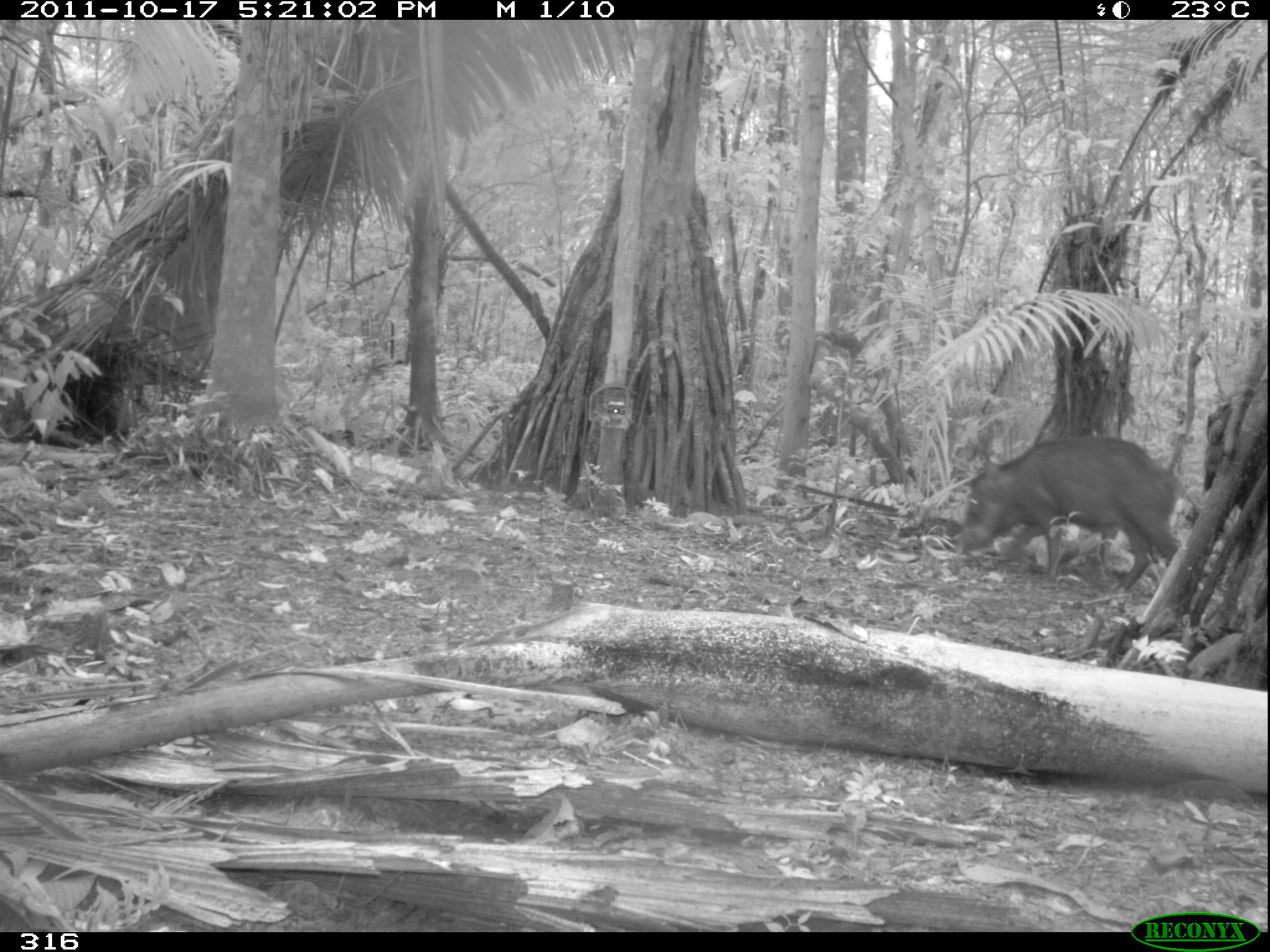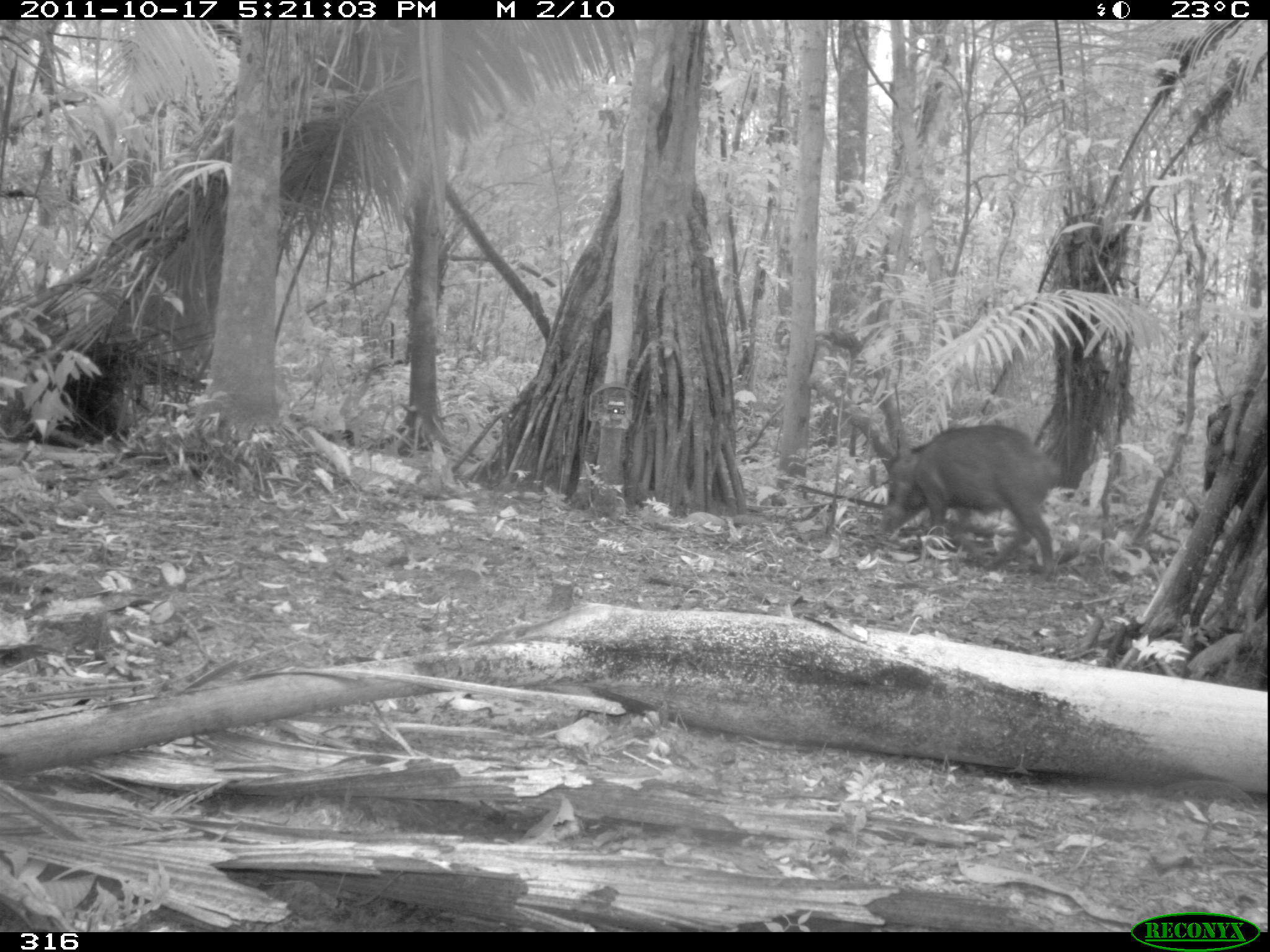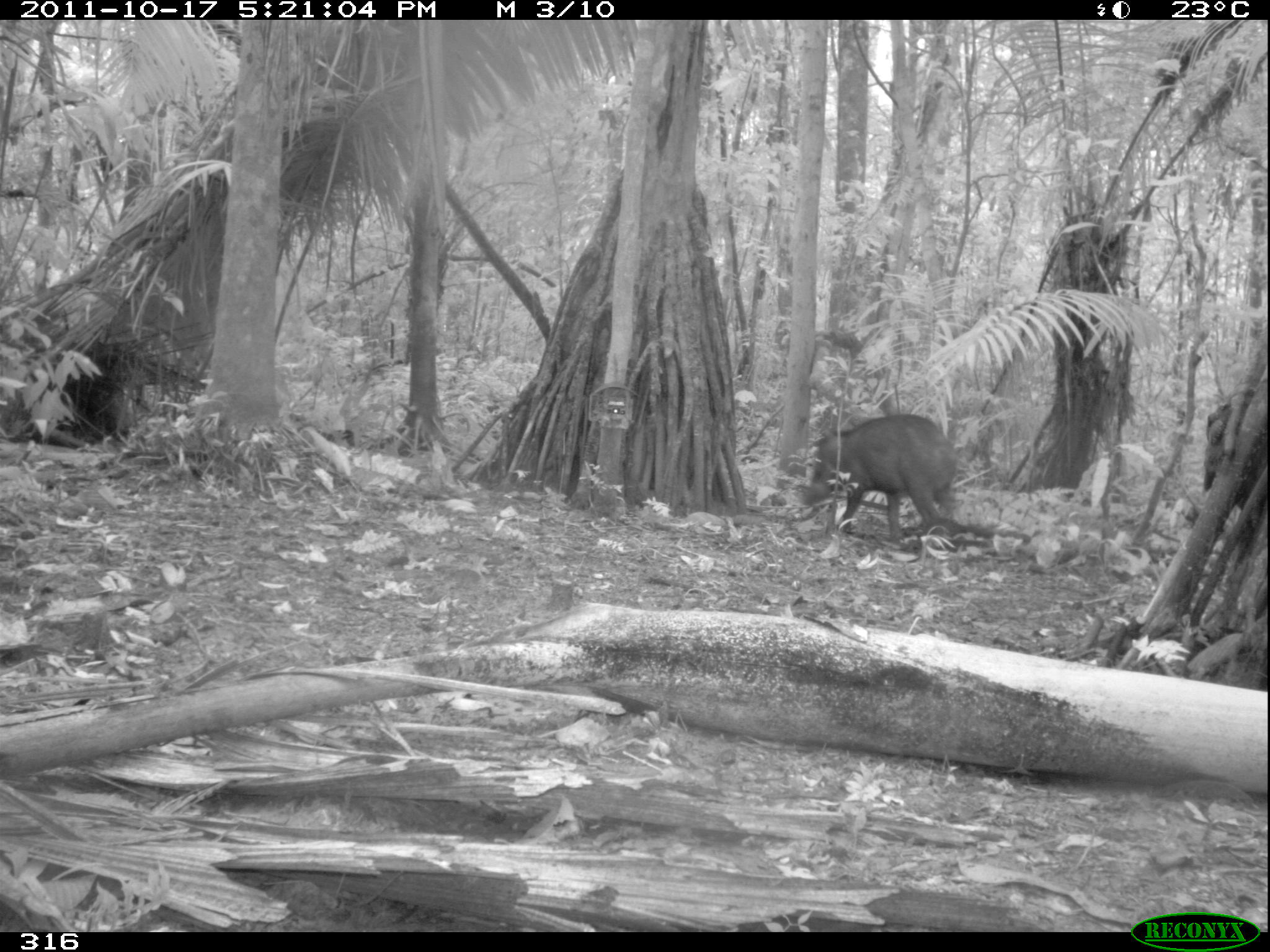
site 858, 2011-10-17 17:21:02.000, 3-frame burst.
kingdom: Animalia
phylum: Chordata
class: Mammalia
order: Artiodactyla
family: Tayassuidae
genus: Tayassu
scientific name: Tayassu pecari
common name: white-lipped peccary